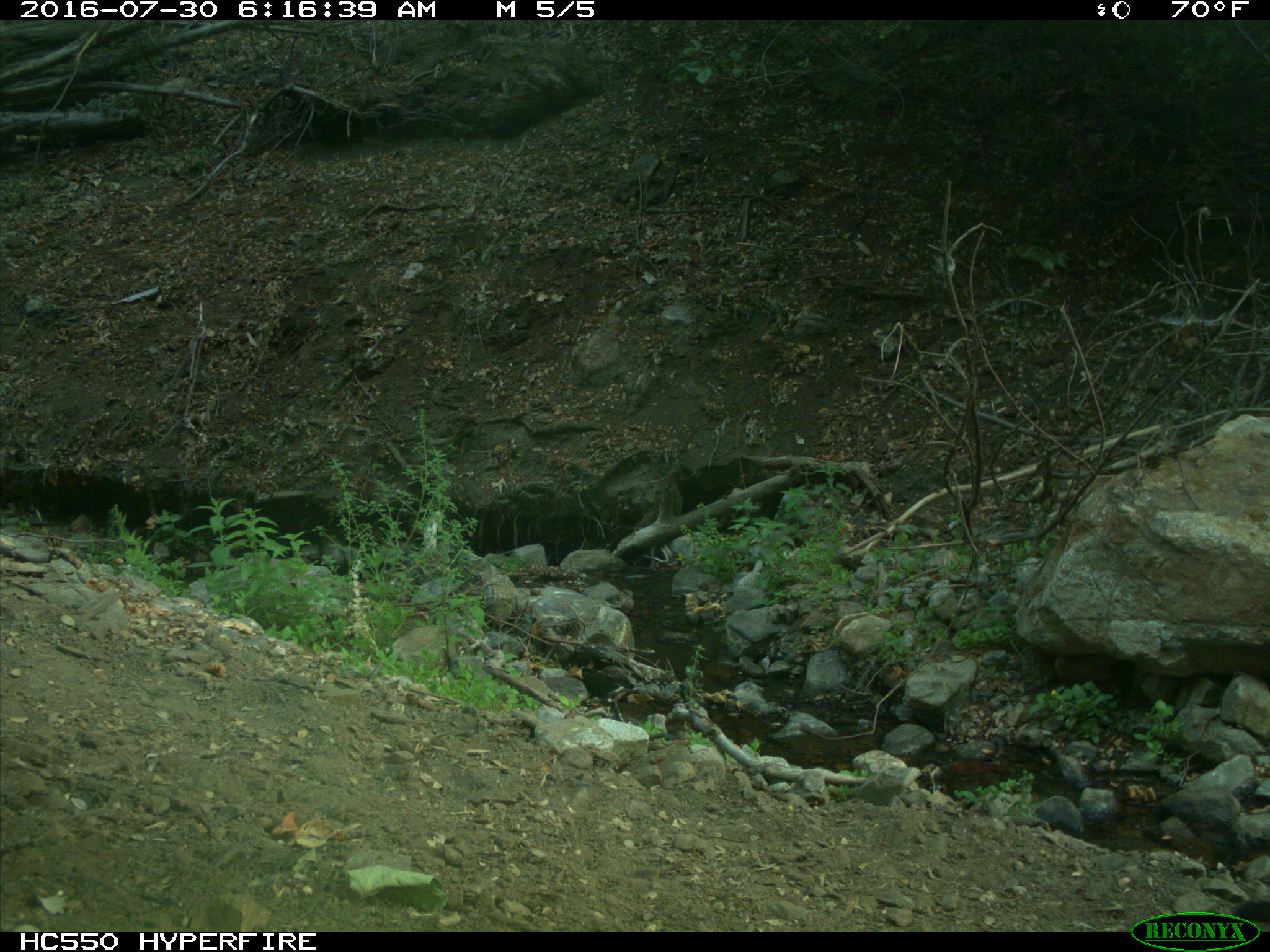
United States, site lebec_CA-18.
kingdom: Animalia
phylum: Chordata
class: Mammalia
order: Carnivora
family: Felidae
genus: Puma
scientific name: Puma concolor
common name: mountain lion